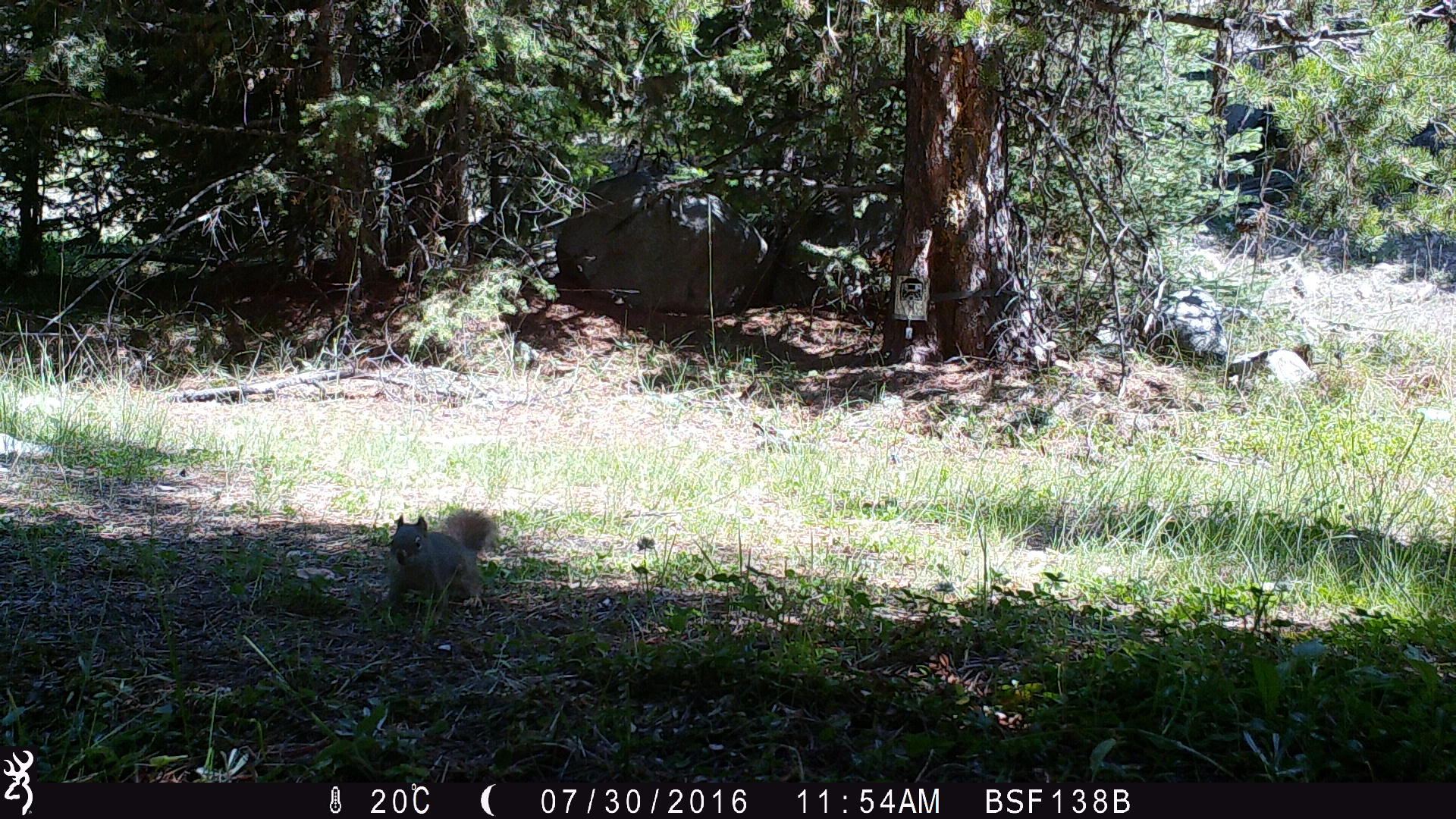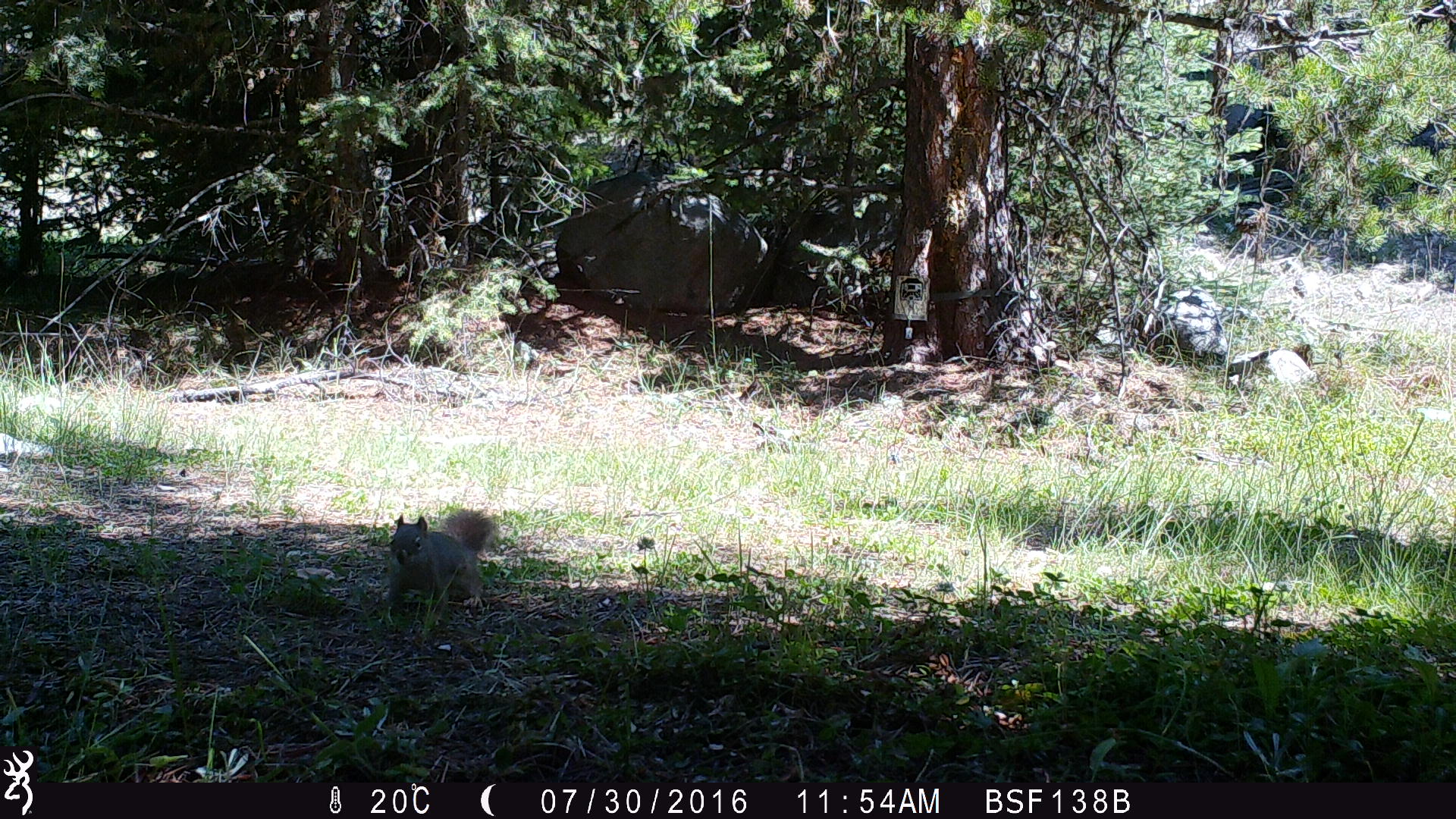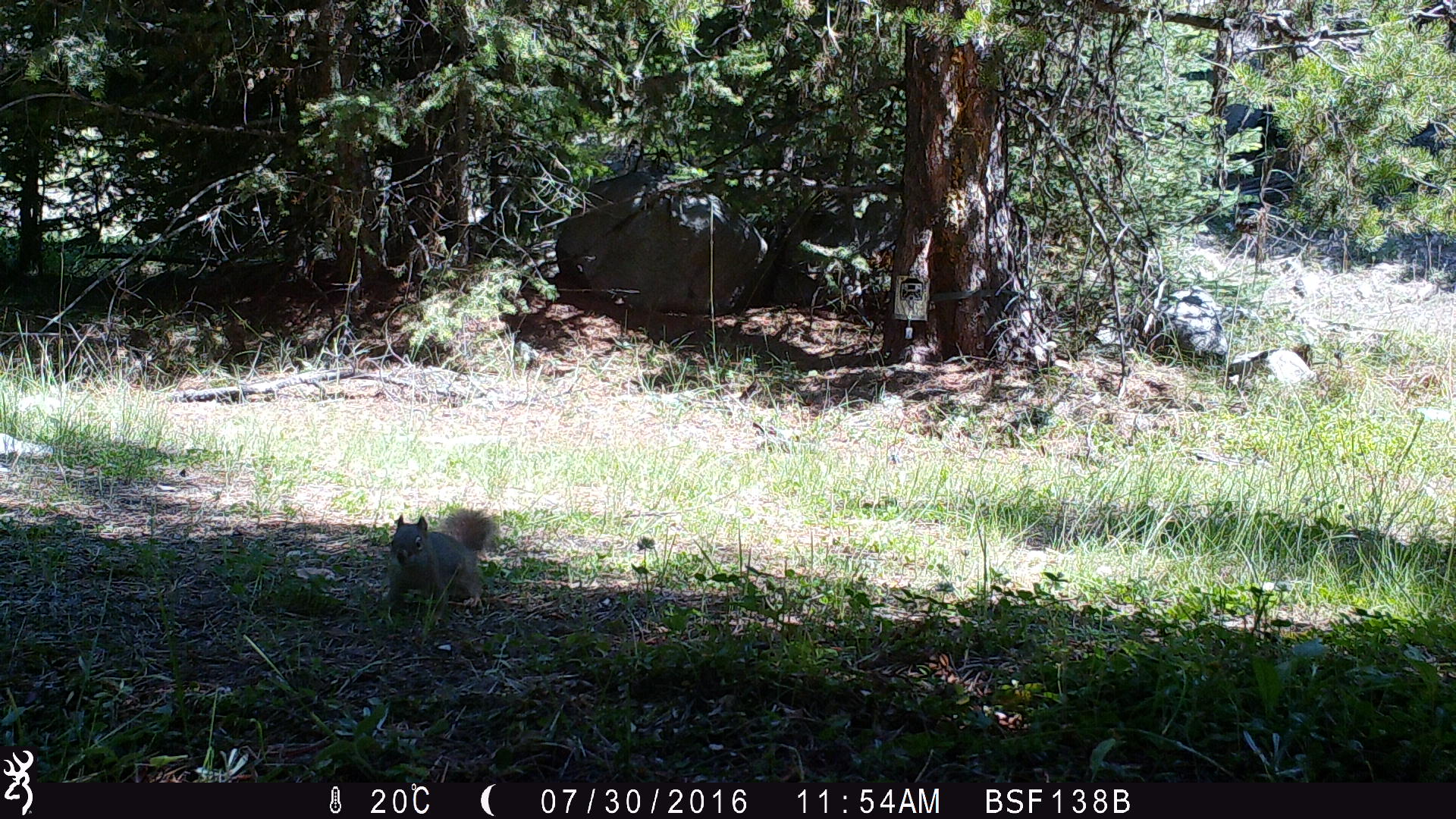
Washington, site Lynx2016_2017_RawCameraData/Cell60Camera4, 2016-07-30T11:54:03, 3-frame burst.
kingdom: Animalia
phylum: Chordata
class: Mammalia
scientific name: Mammalia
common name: small mammal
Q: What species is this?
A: Small mammal (Mammalia).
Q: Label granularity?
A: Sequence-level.